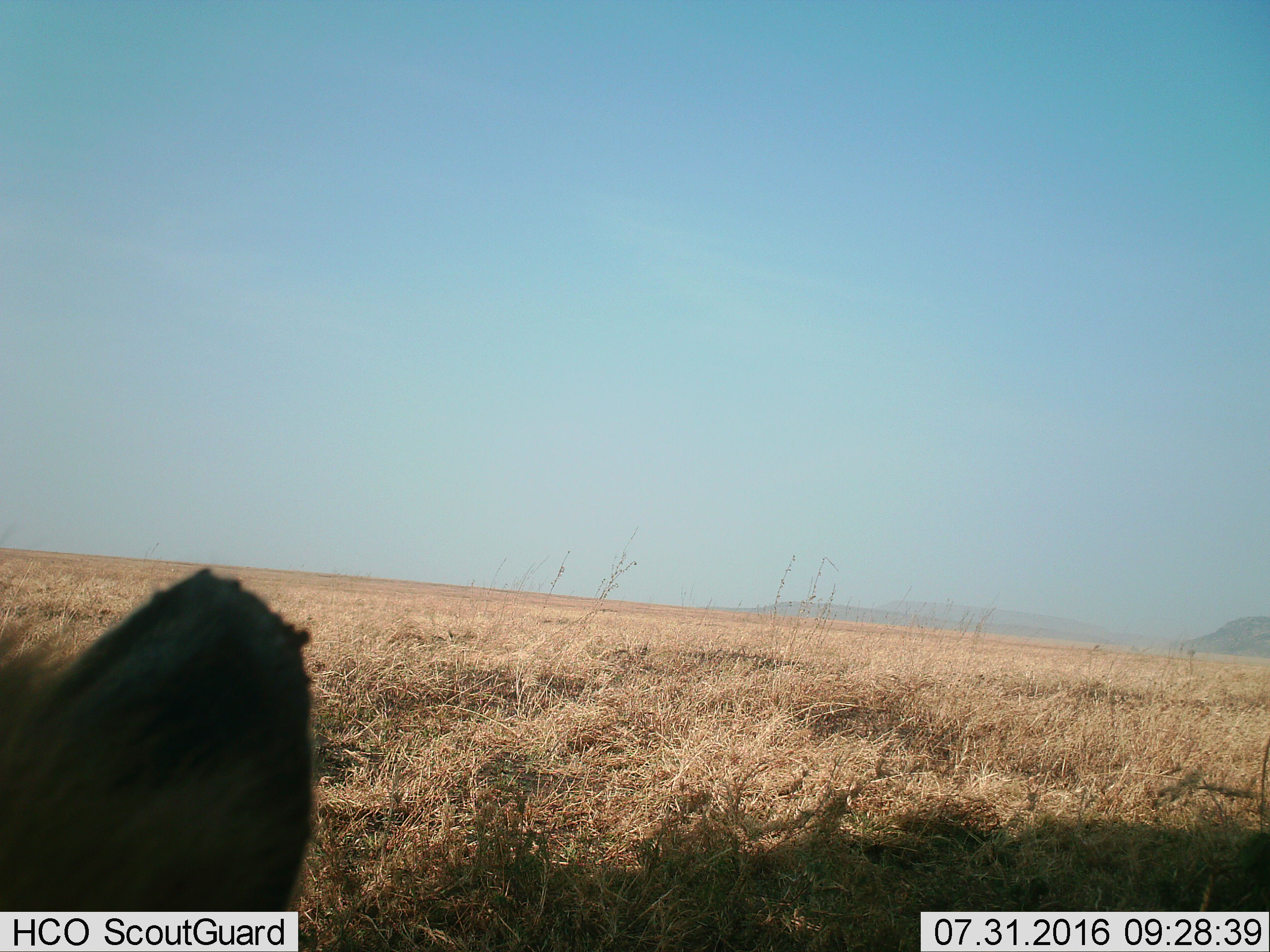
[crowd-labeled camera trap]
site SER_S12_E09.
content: unidentified animal